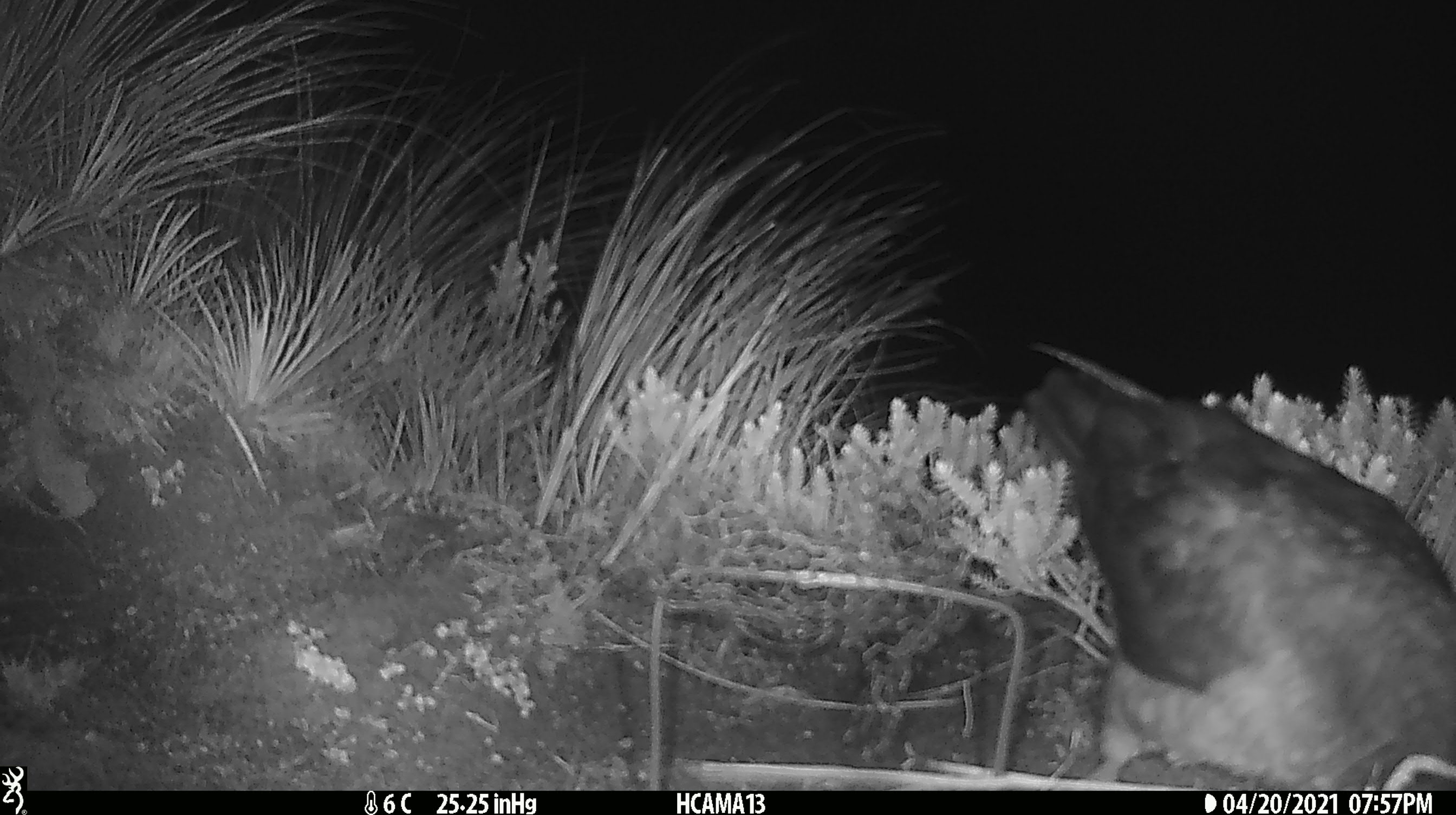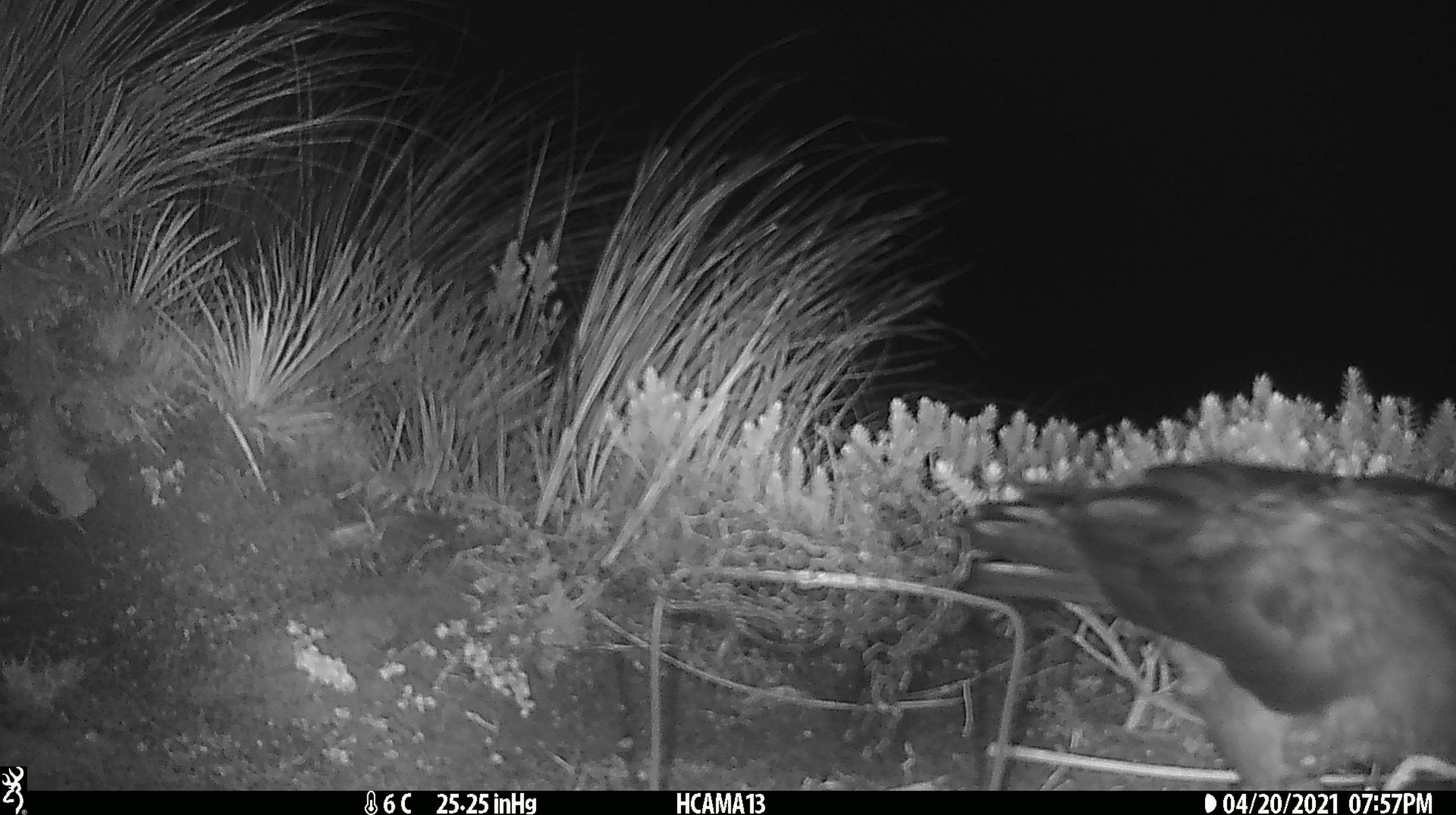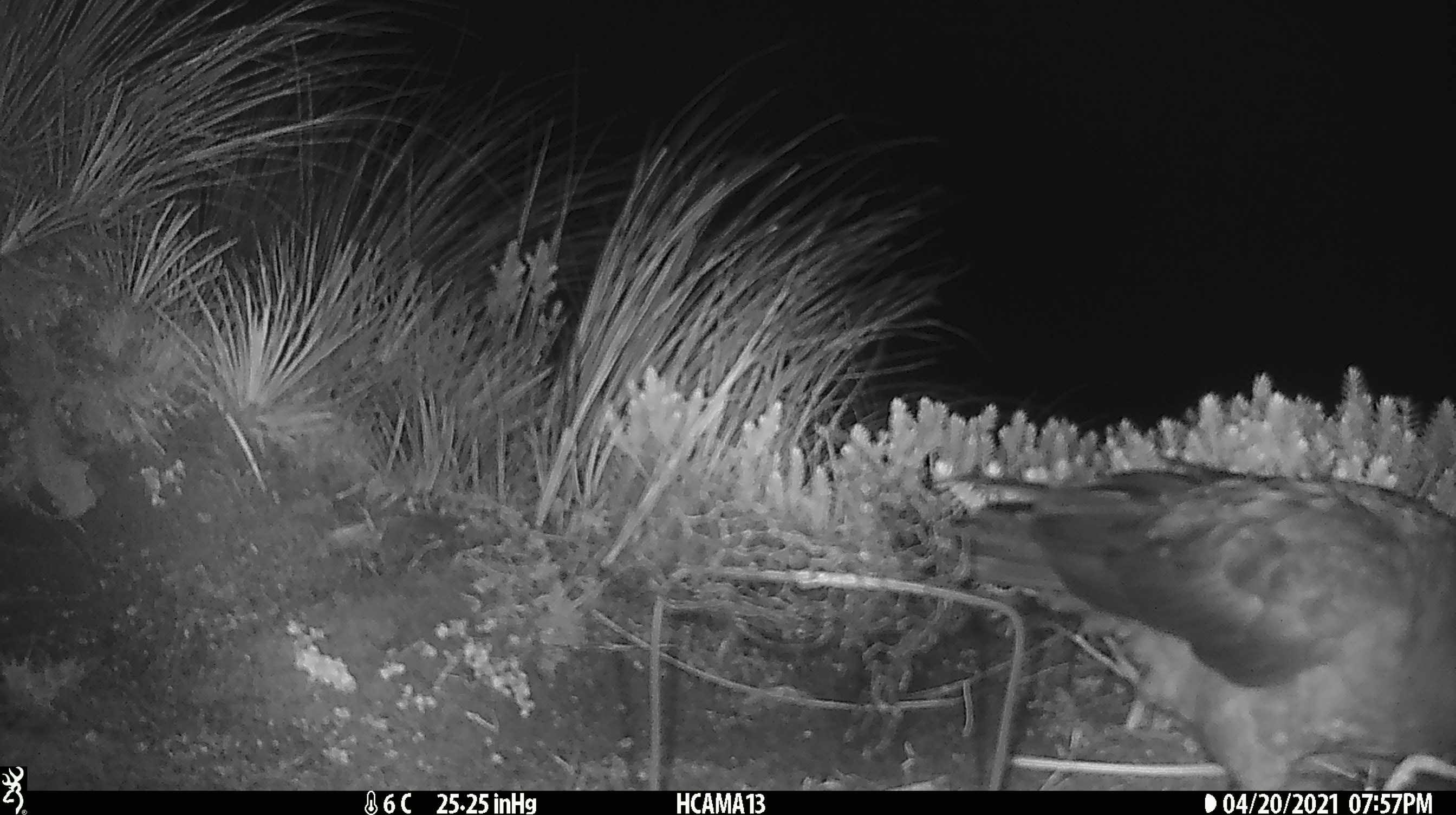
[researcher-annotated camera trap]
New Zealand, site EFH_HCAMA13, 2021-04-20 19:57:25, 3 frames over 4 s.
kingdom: Animalia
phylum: Chordata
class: Aves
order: Psittaciformes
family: Strigopidae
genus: Nestor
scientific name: Nestor notabilis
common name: kea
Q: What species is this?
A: Kea (Nestor notabilis).